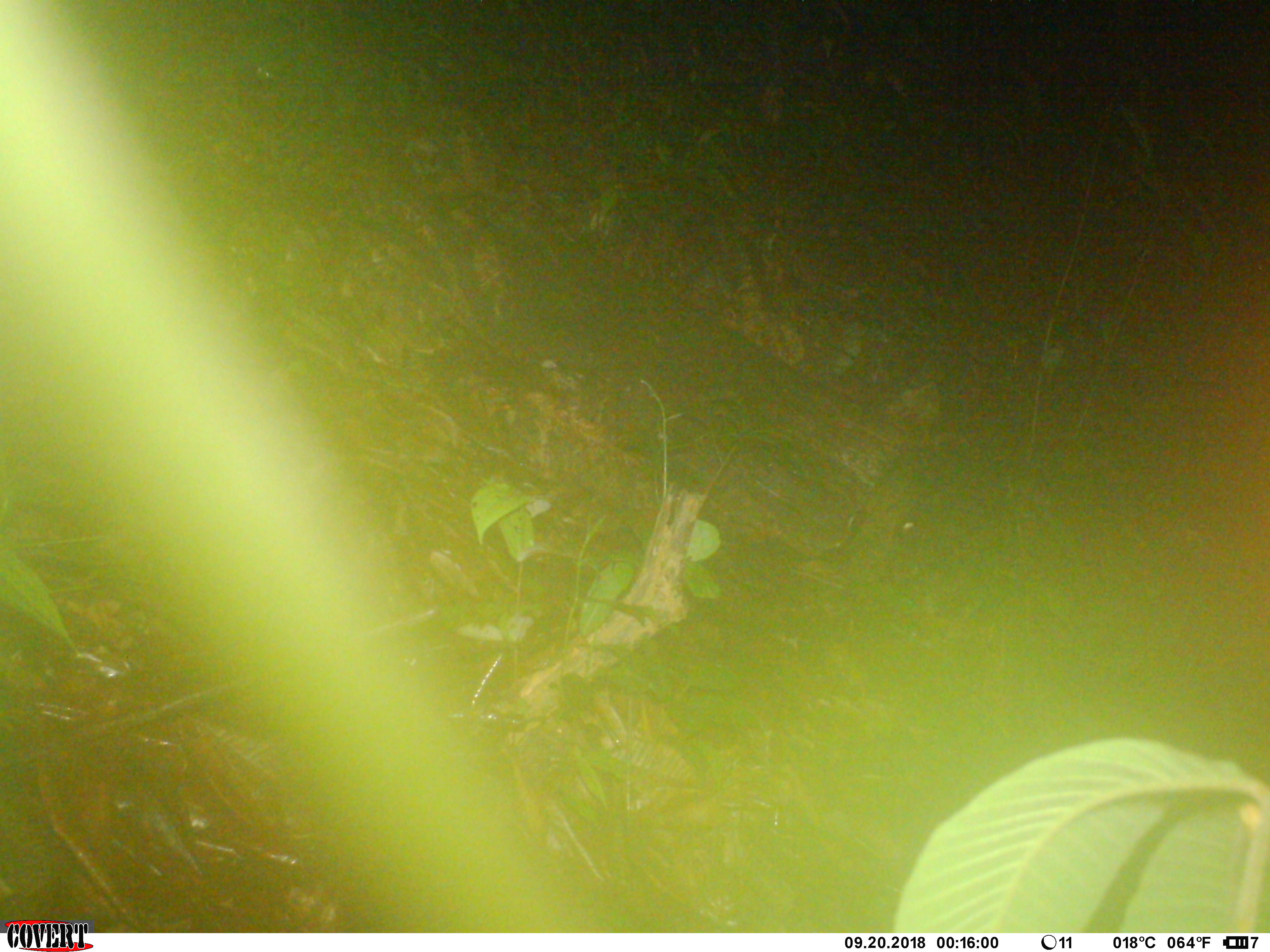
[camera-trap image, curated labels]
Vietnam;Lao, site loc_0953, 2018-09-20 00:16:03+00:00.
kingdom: Animalia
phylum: Chordata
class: Mammalia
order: Rodentia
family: Muridae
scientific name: Muridae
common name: old-world mice and rats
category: unidentified murid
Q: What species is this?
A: Unidentified murid (old-world mice and rats) (Muridae).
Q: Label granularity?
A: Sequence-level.